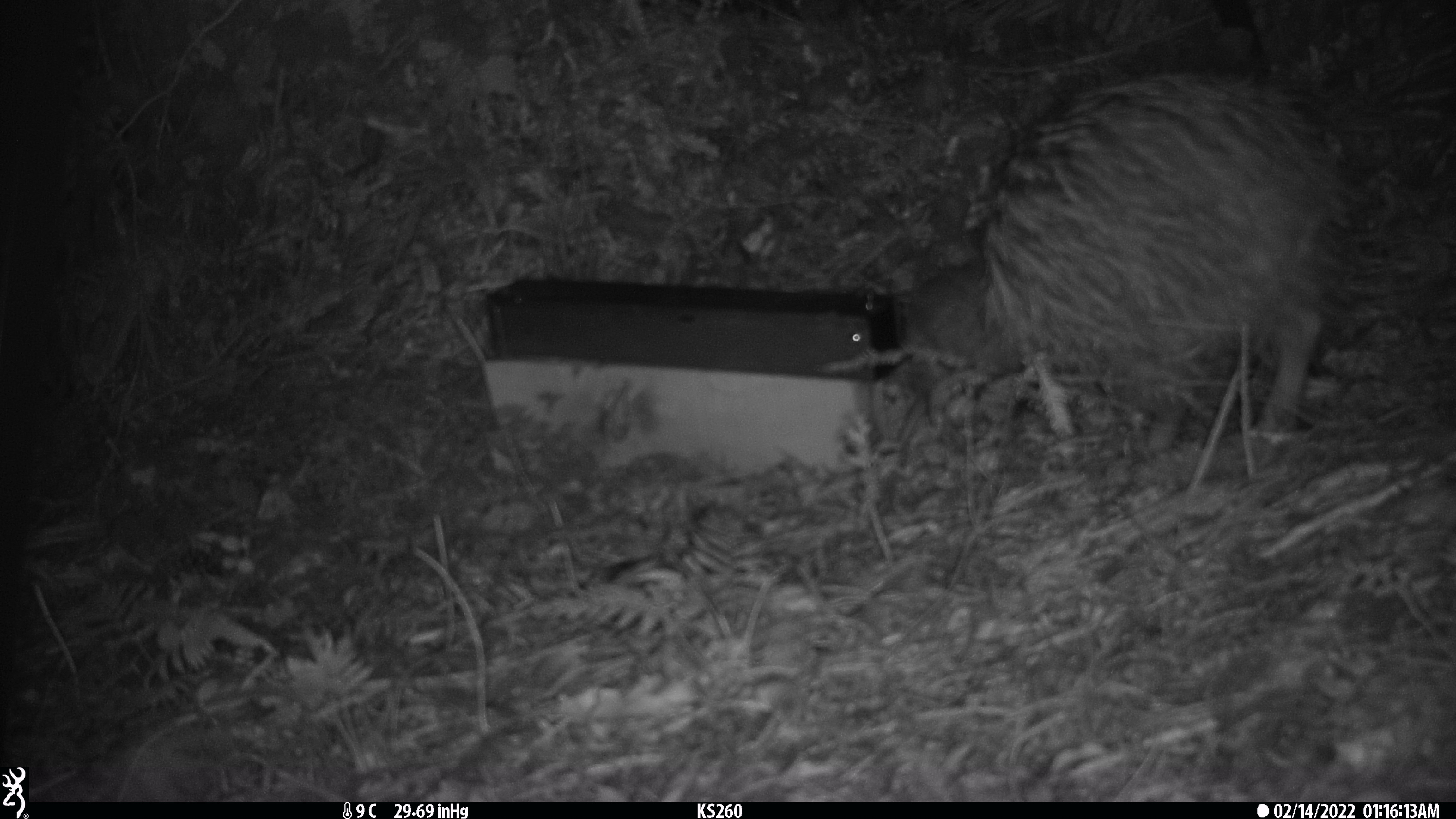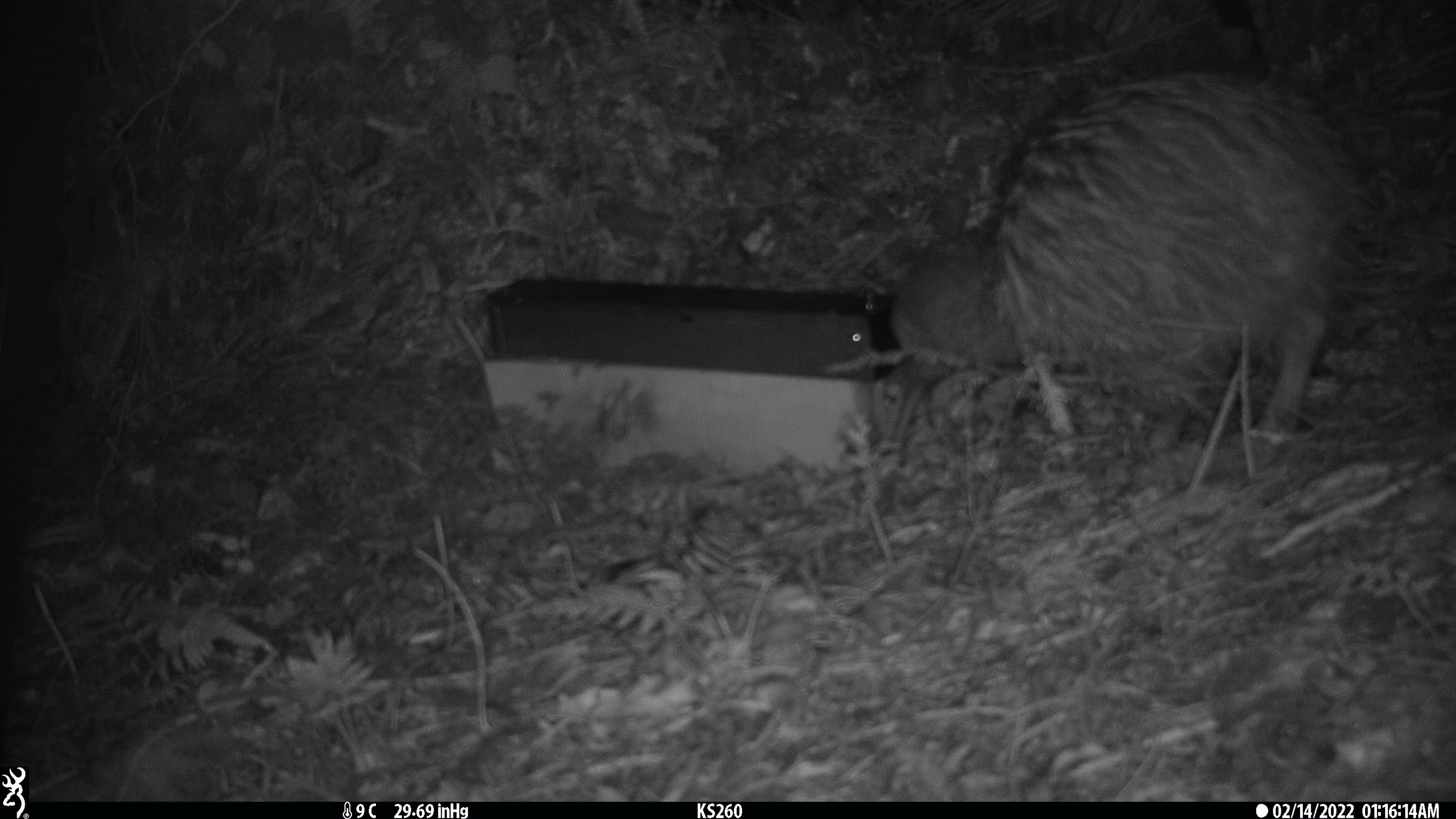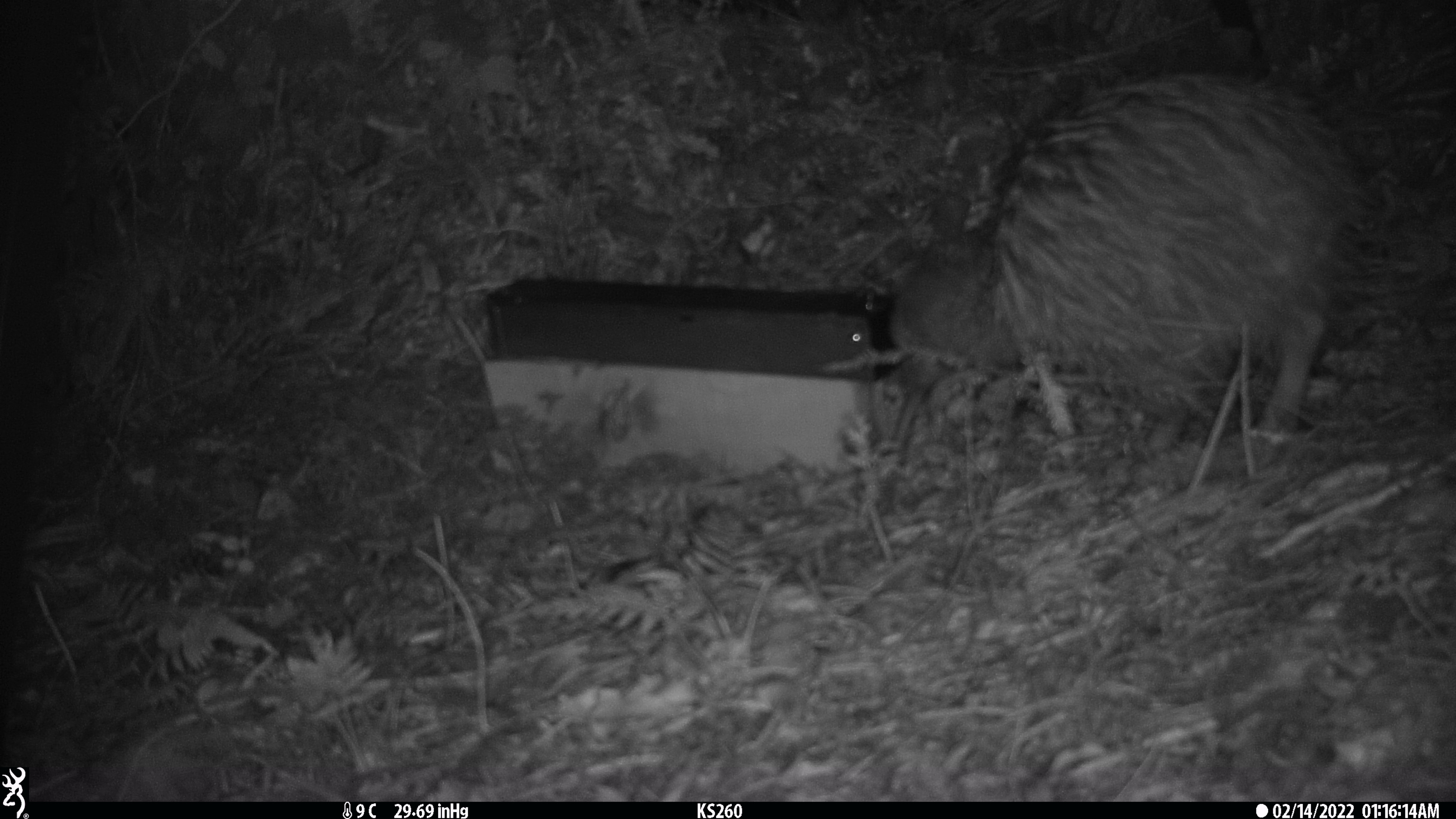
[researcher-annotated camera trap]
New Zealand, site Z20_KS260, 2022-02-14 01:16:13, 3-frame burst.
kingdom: Animalia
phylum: Chordata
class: Aves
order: Apterygiformes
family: Apterygidae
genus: Apteryx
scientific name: Apteryx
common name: kiwi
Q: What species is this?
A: Kiwi (Apteryx).